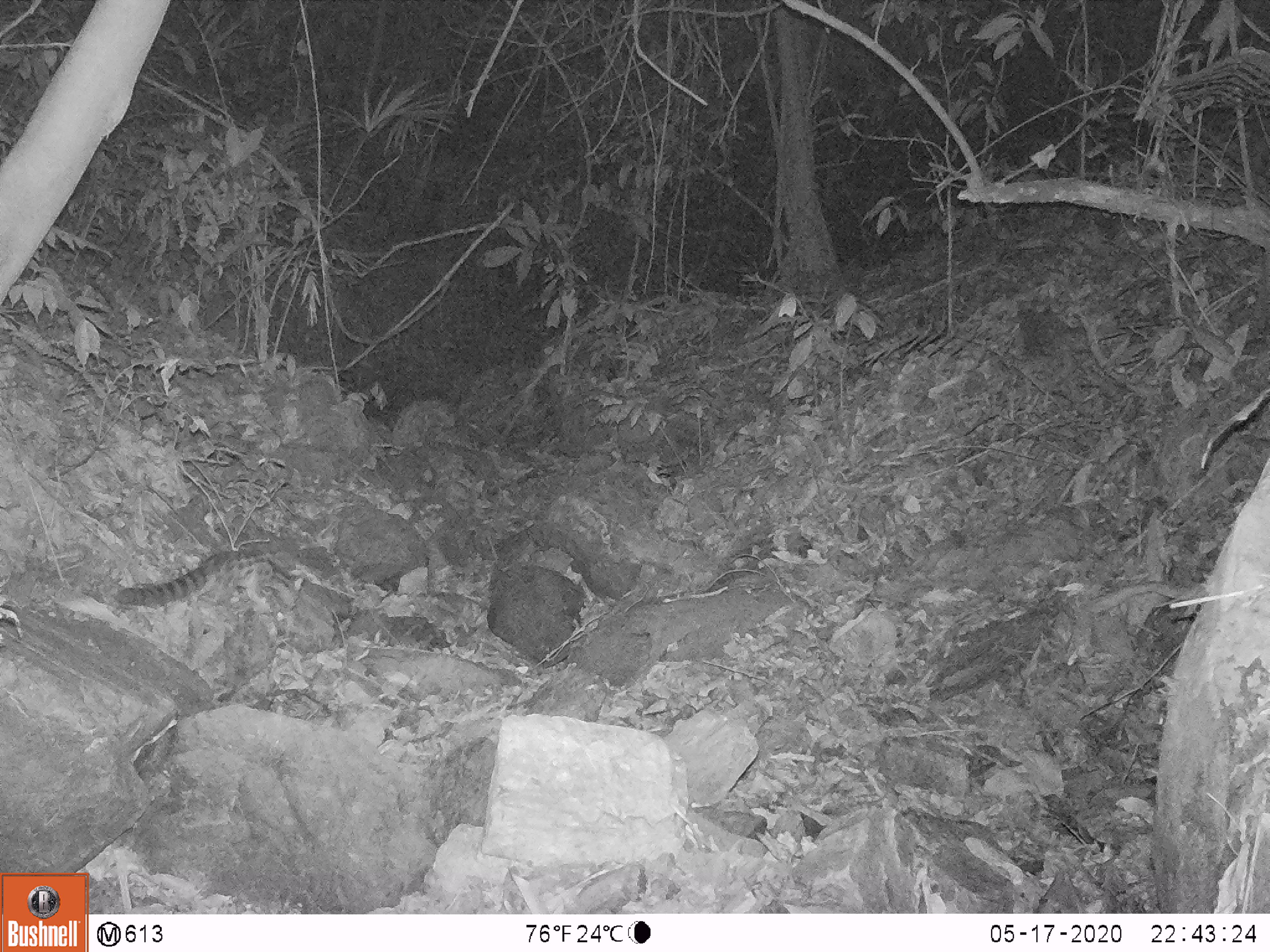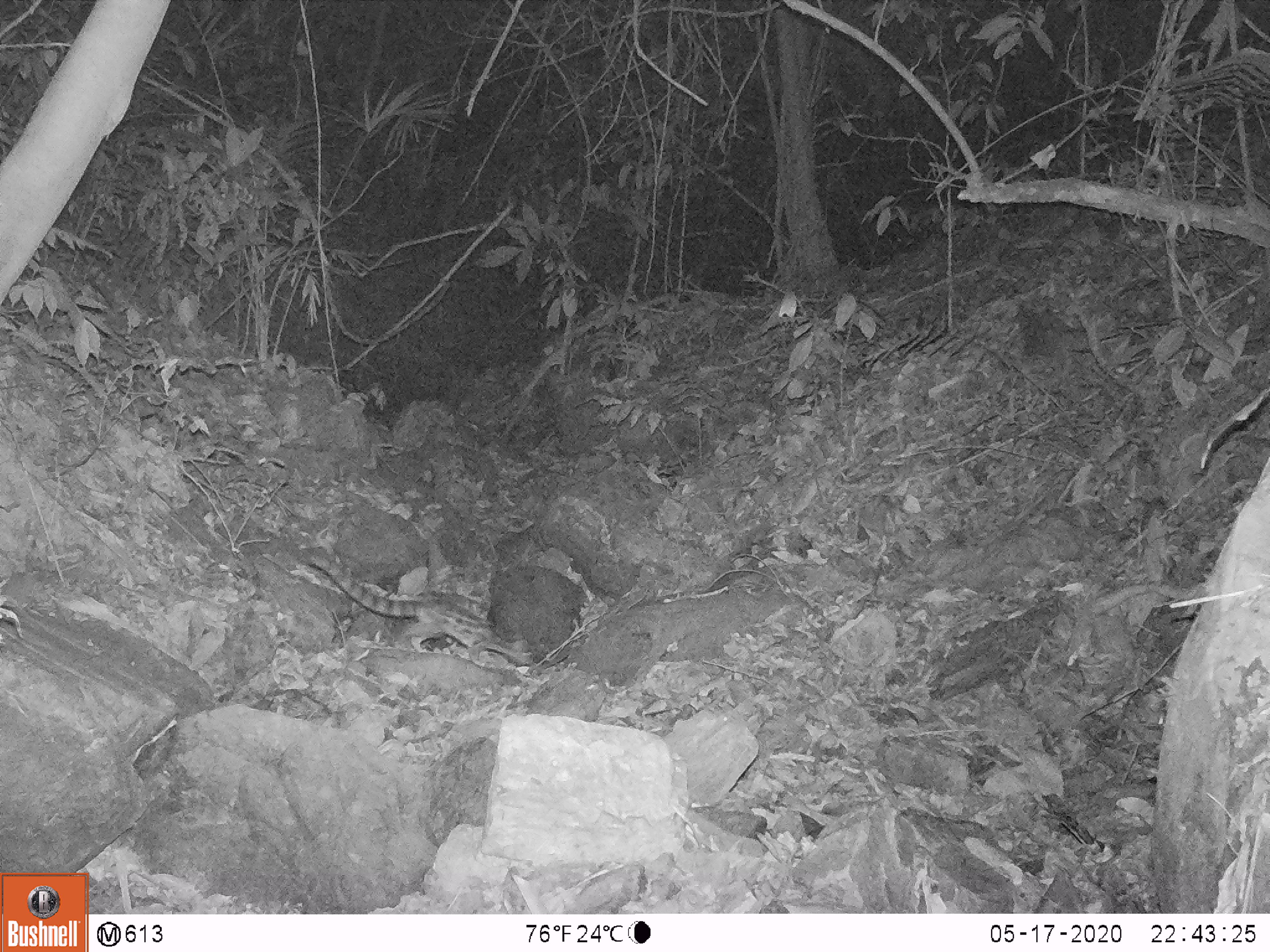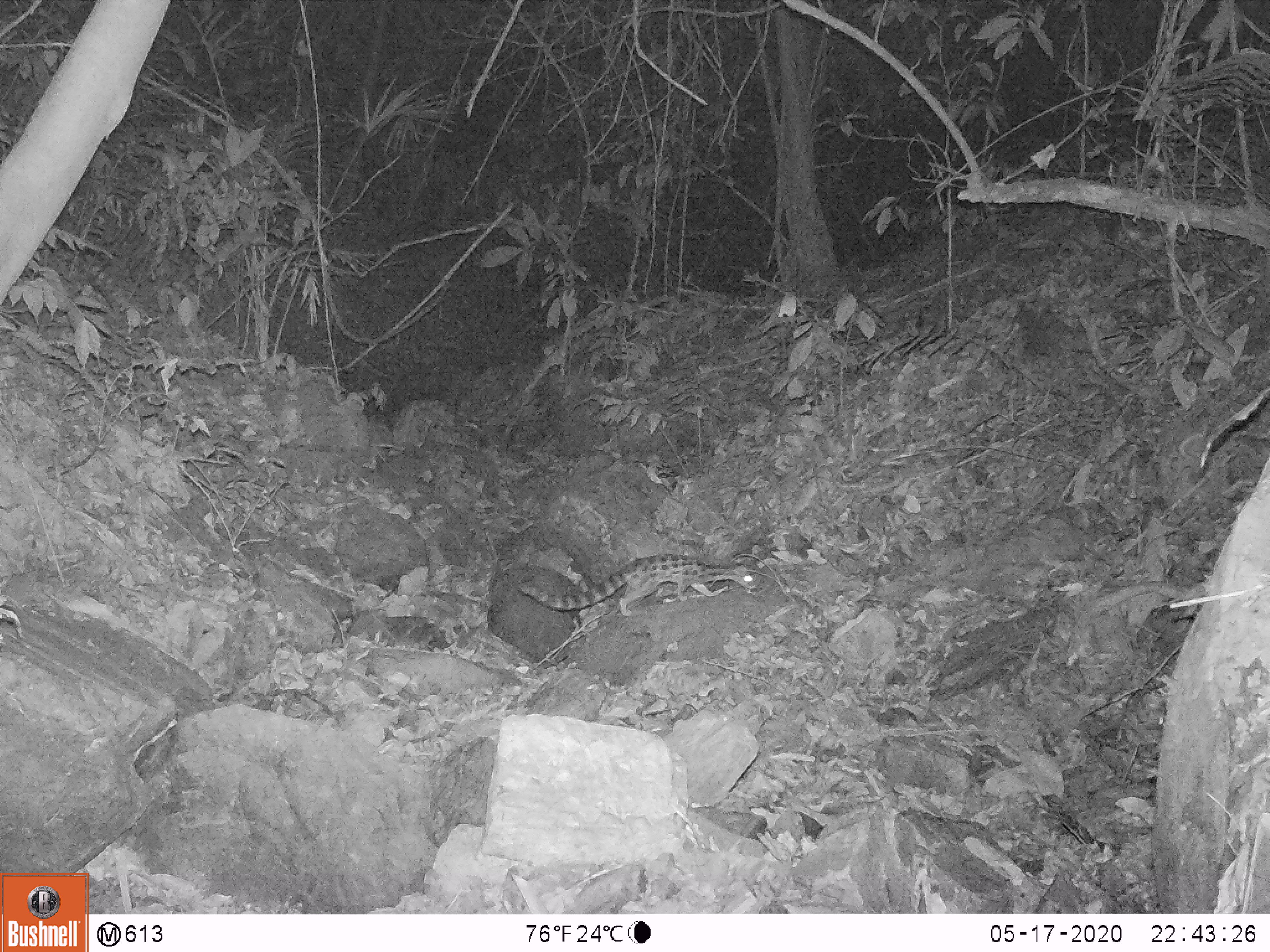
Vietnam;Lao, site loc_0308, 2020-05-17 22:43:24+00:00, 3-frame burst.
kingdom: Animalia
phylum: Chordata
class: Mammalia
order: Carnivora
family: Prionodontidae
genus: Prionodon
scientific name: Prionodon pardicolor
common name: spotted linsang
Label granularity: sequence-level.